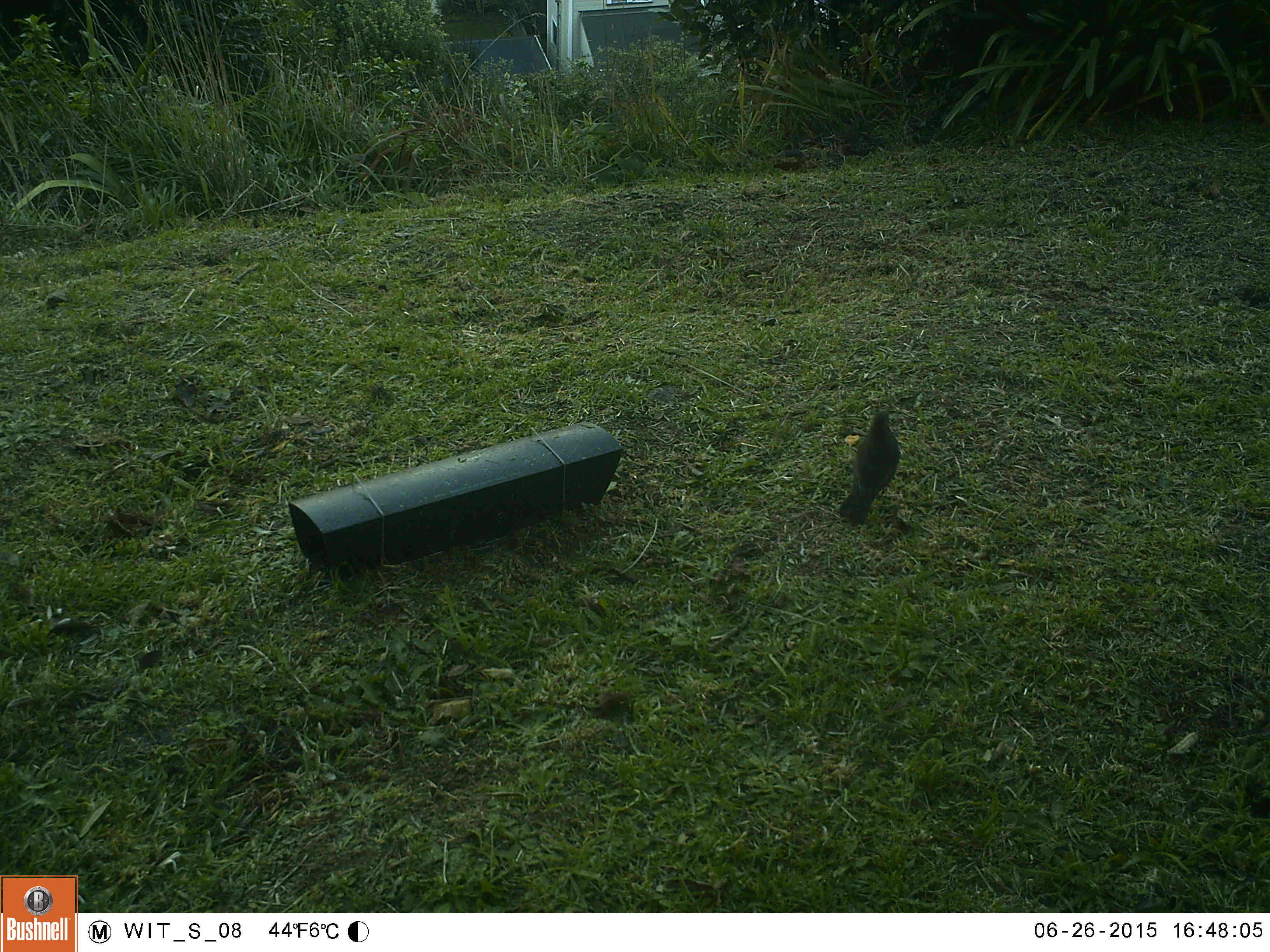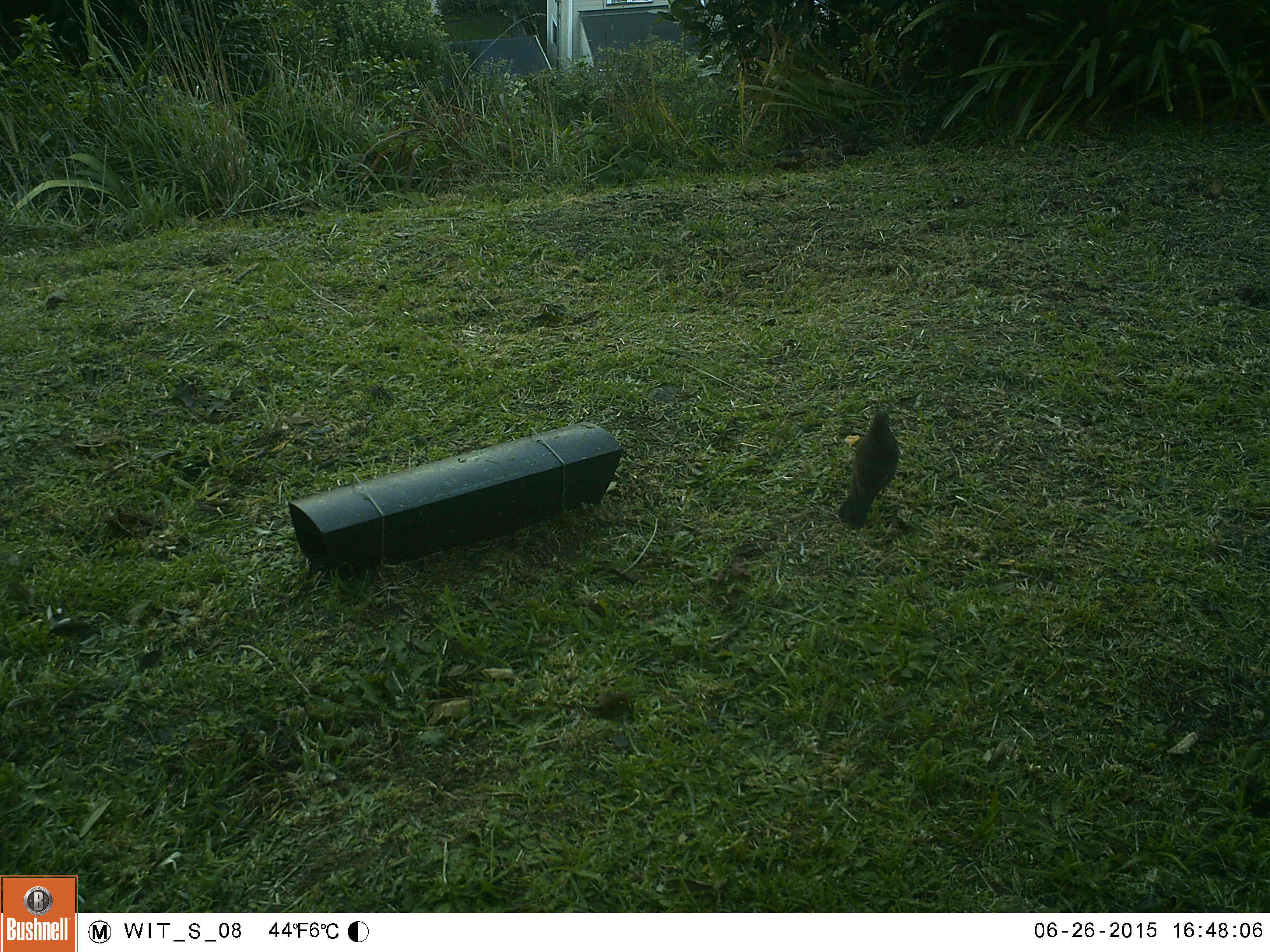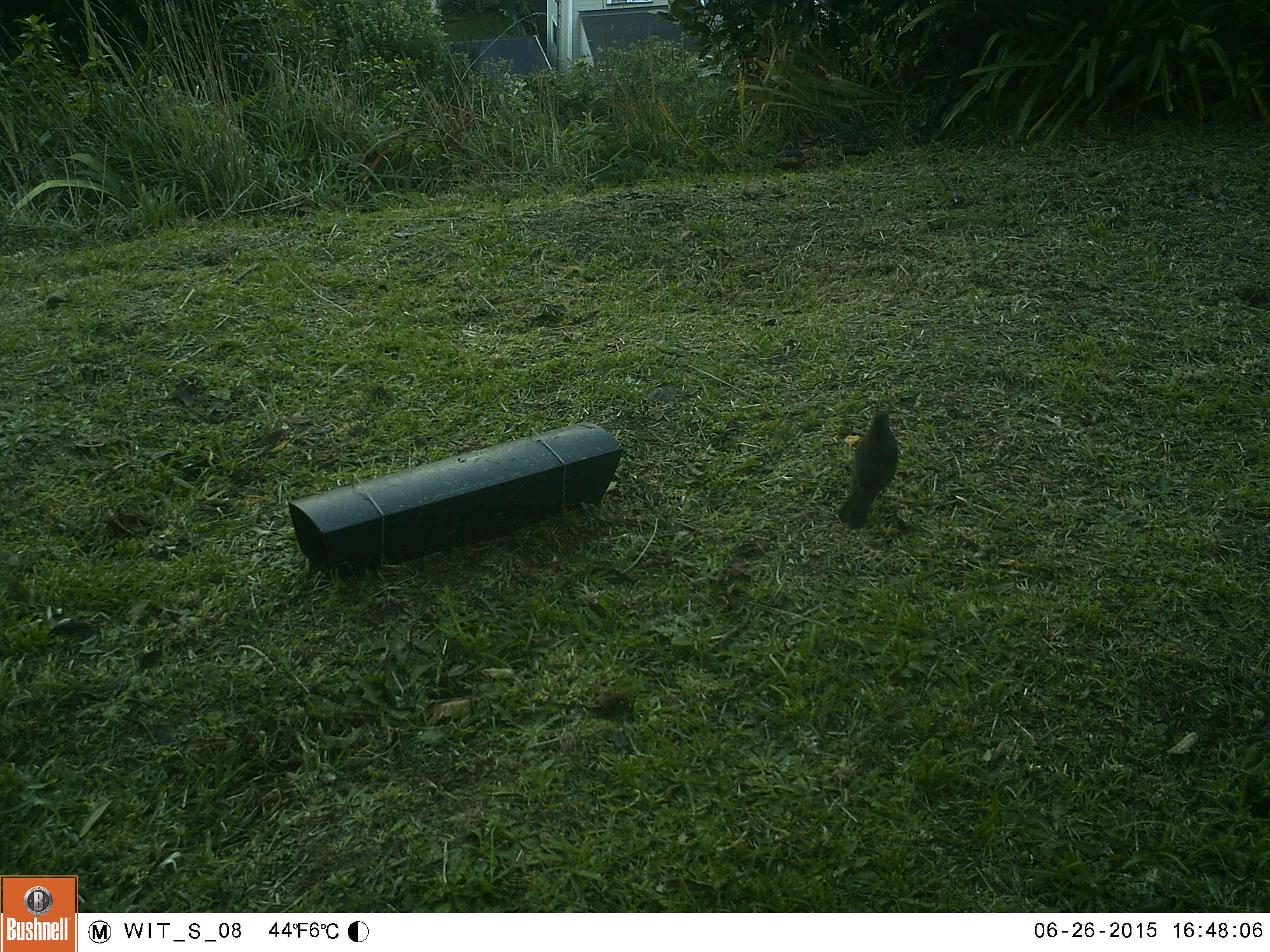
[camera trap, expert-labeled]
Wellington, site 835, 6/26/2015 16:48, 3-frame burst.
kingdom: Animalia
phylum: Chordata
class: Aves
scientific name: Aves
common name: bird